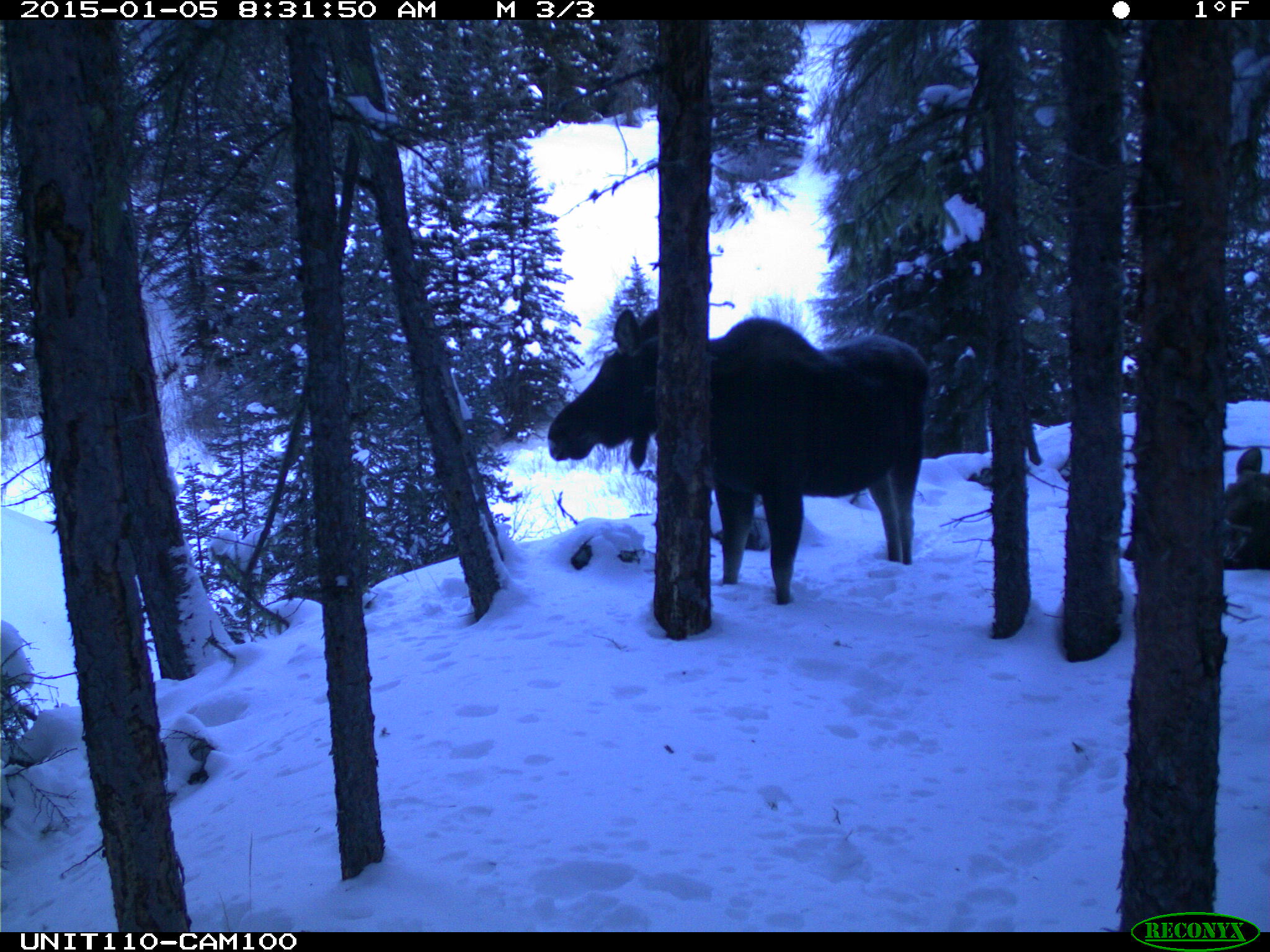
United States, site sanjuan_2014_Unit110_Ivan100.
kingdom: Animalia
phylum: Chordata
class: Mammalia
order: Artiodactyla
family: Cervidae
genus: Alces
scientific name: Alces alces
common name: moose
Alces alces (moose).